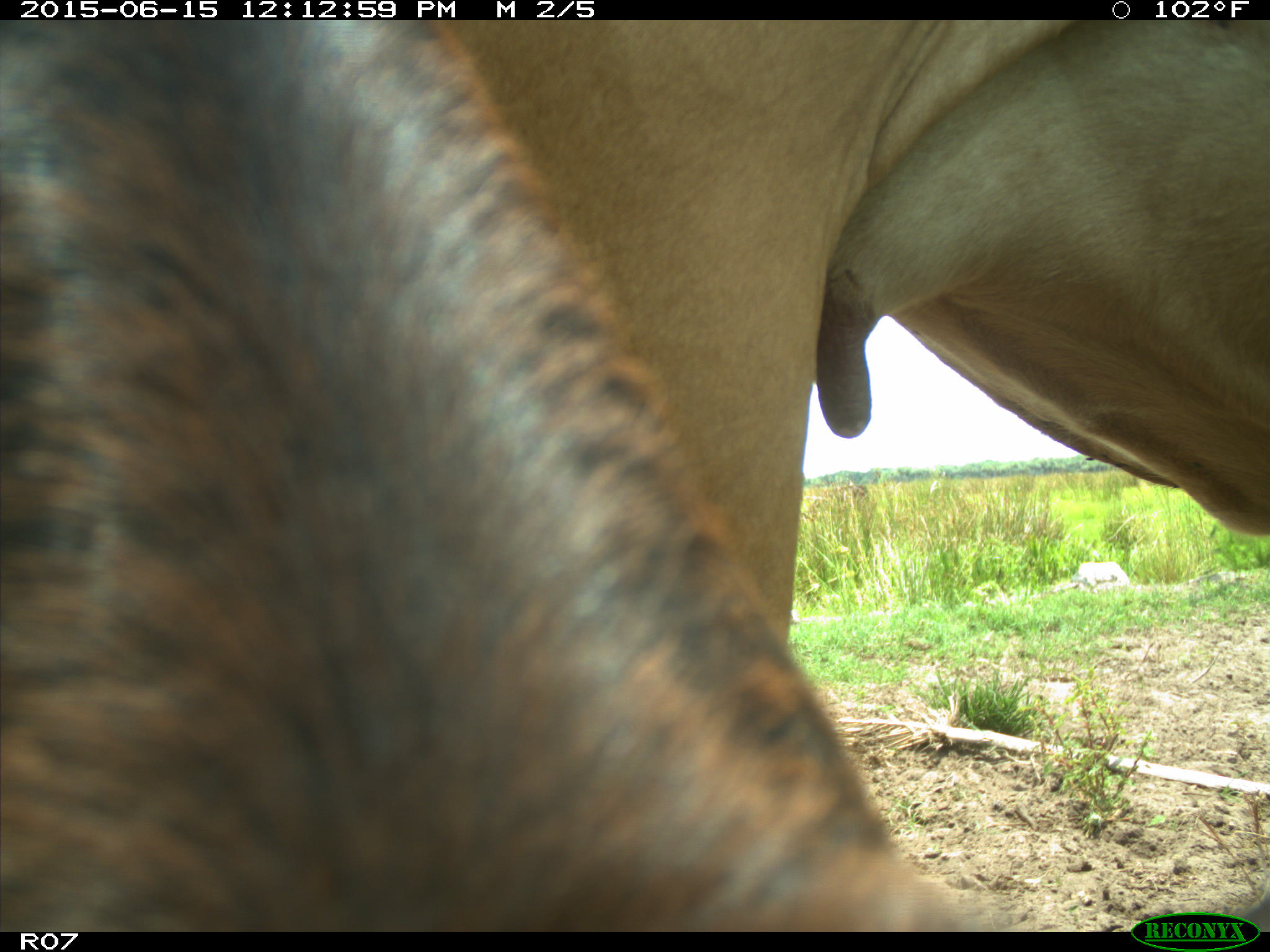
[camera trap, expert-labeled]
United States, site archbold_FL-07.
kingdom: Animalia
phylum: Chordata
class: Mammalia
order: Artiodactyla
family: Bovidae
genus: Bos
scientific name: Bos taurus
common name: domestic cow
Bos taurus (domestic cow).